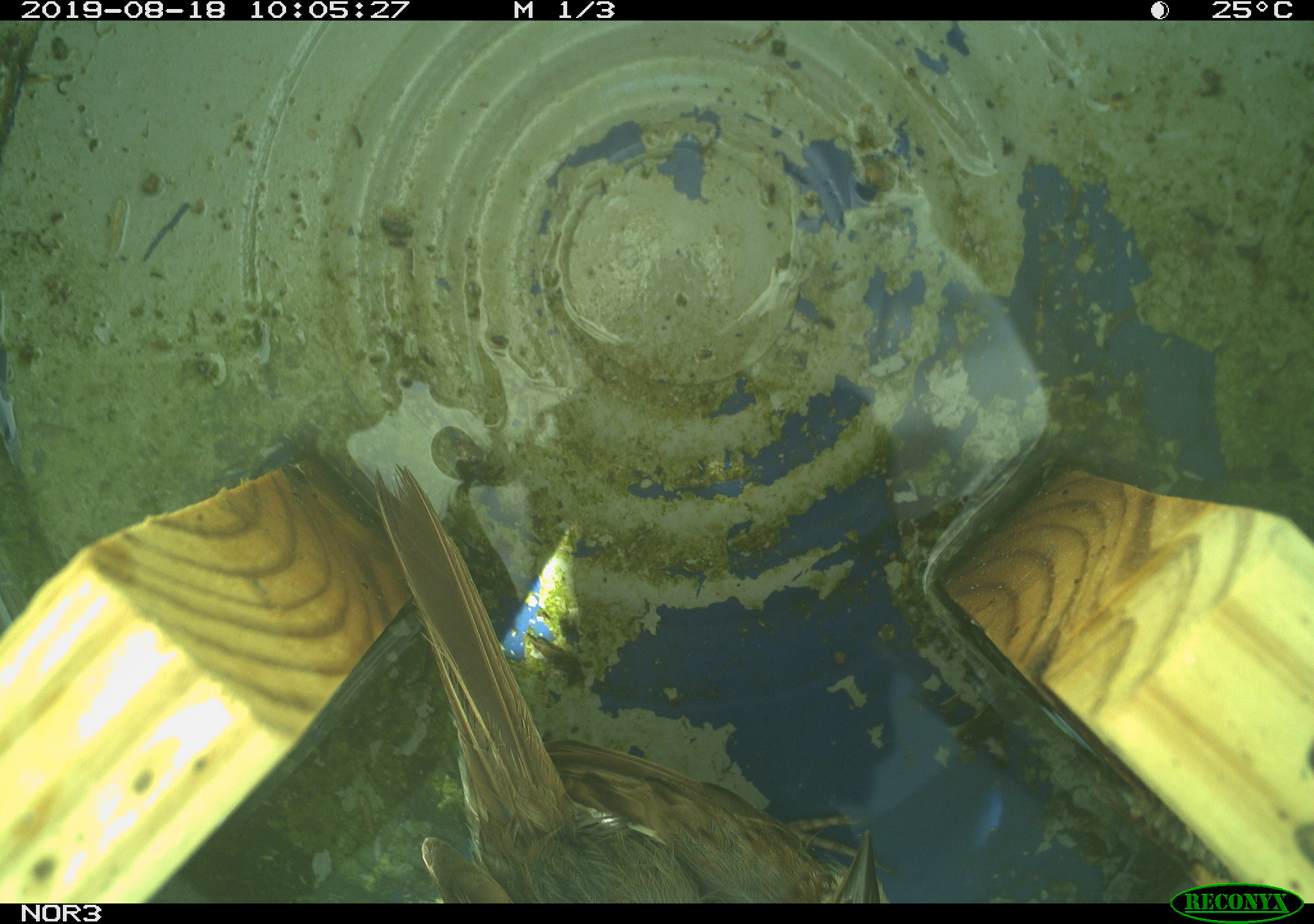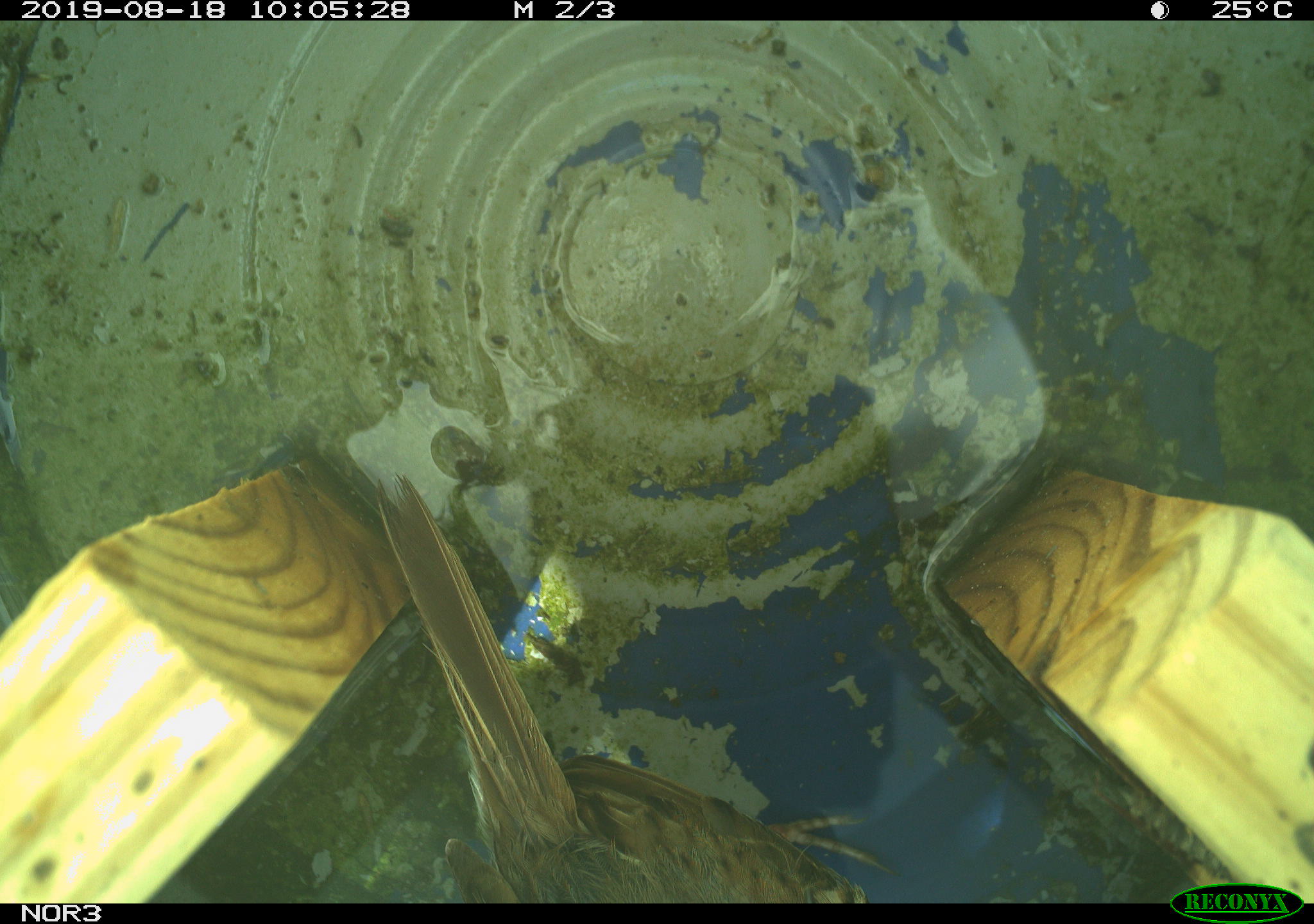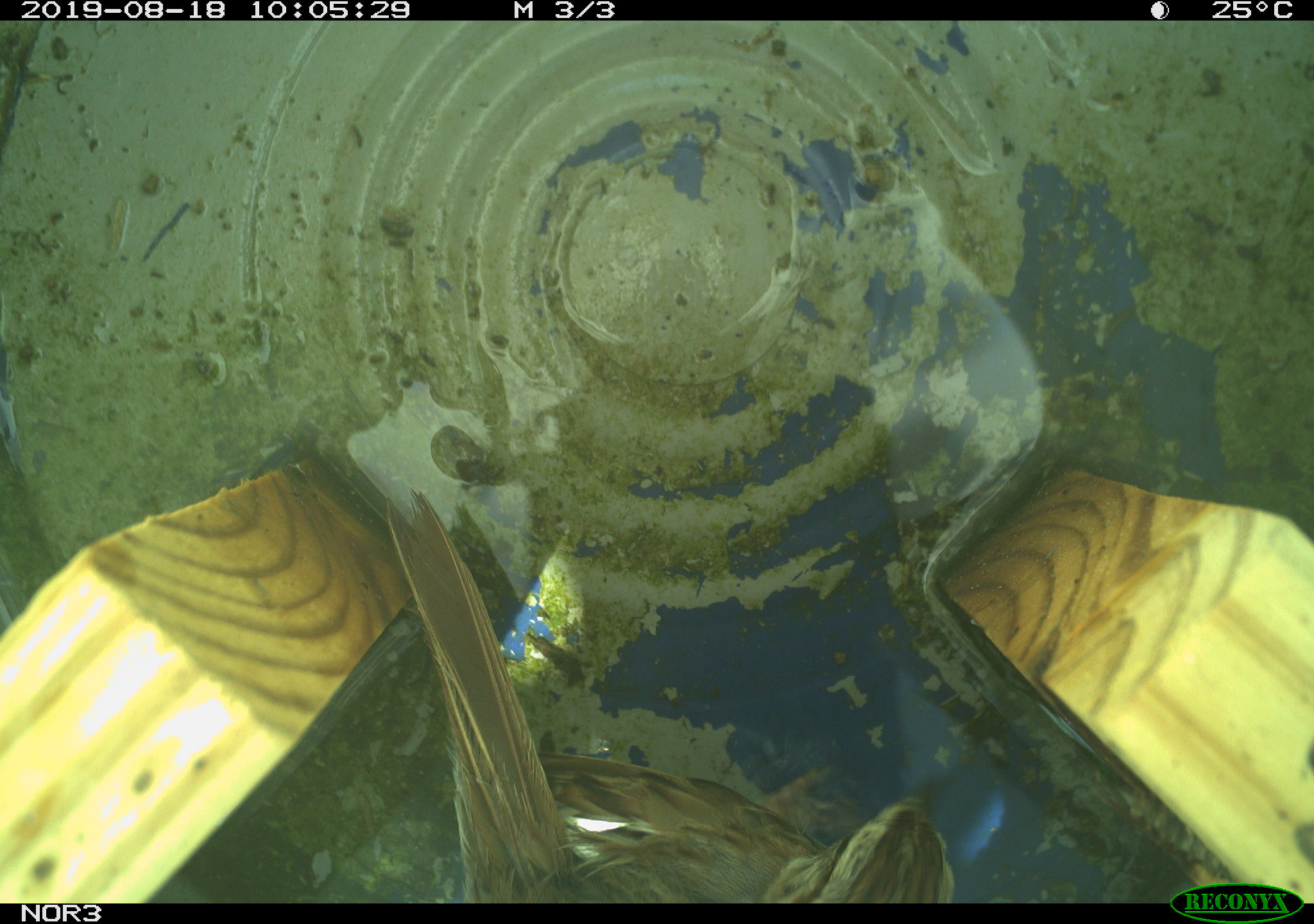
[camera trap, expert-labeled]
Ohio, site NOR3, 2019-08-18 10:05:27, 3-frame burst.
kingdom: Animalia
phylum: Chordata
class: Aves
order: Passeriformes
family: Passerellidae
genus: Melospiza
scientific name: Melospiza melodia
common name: song sparrow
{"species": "song sparrow (Melospiza melodia)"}